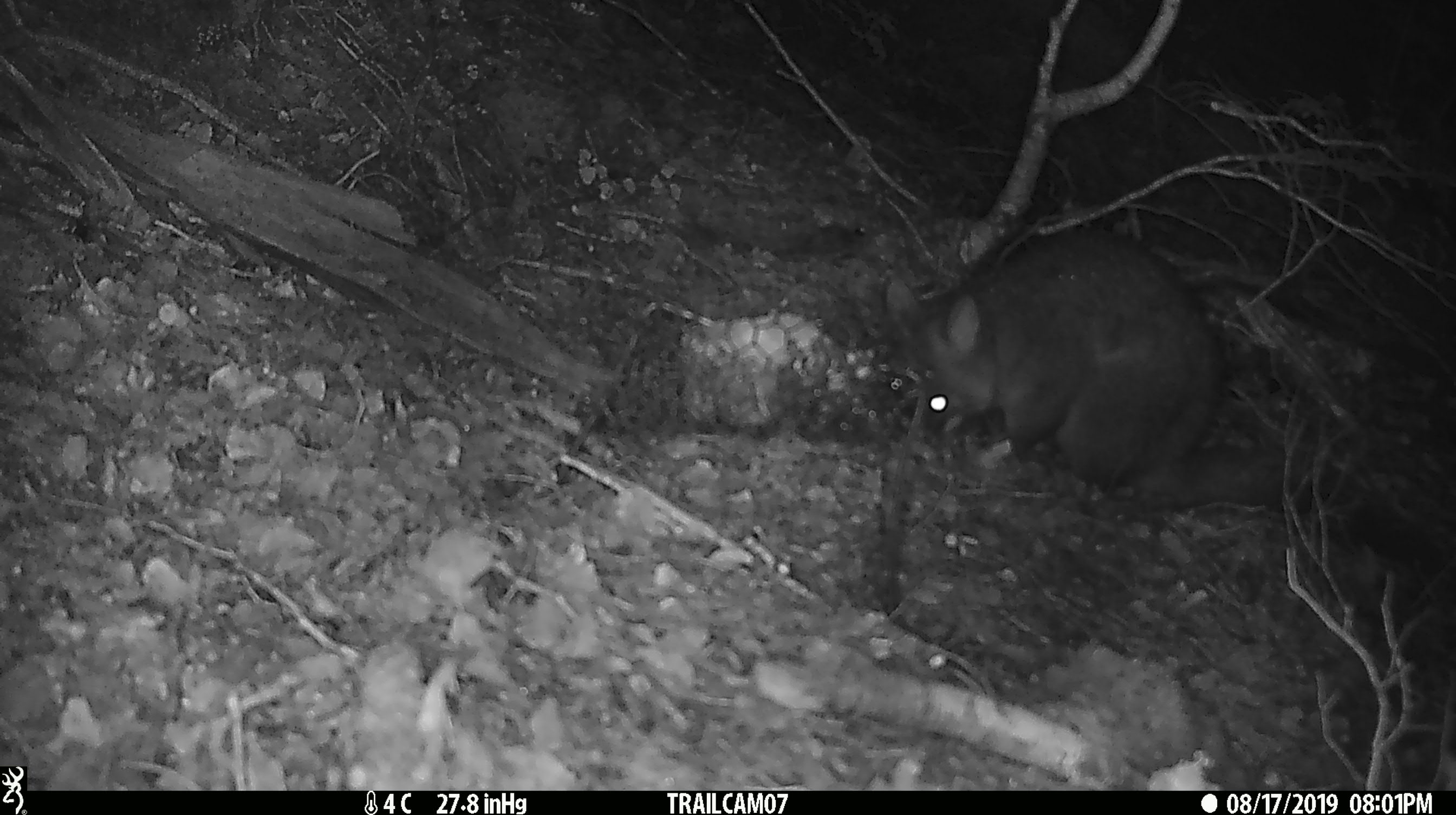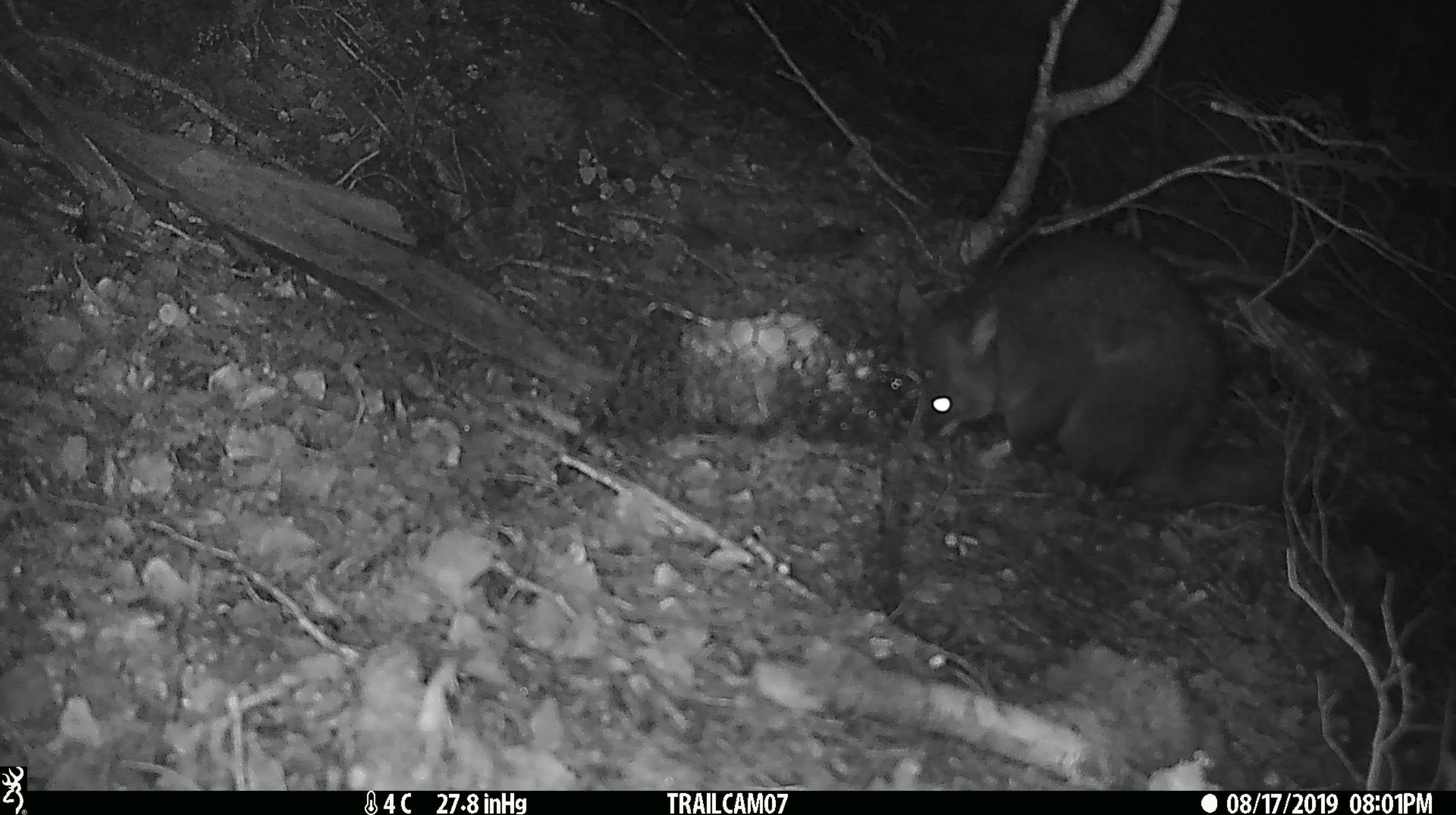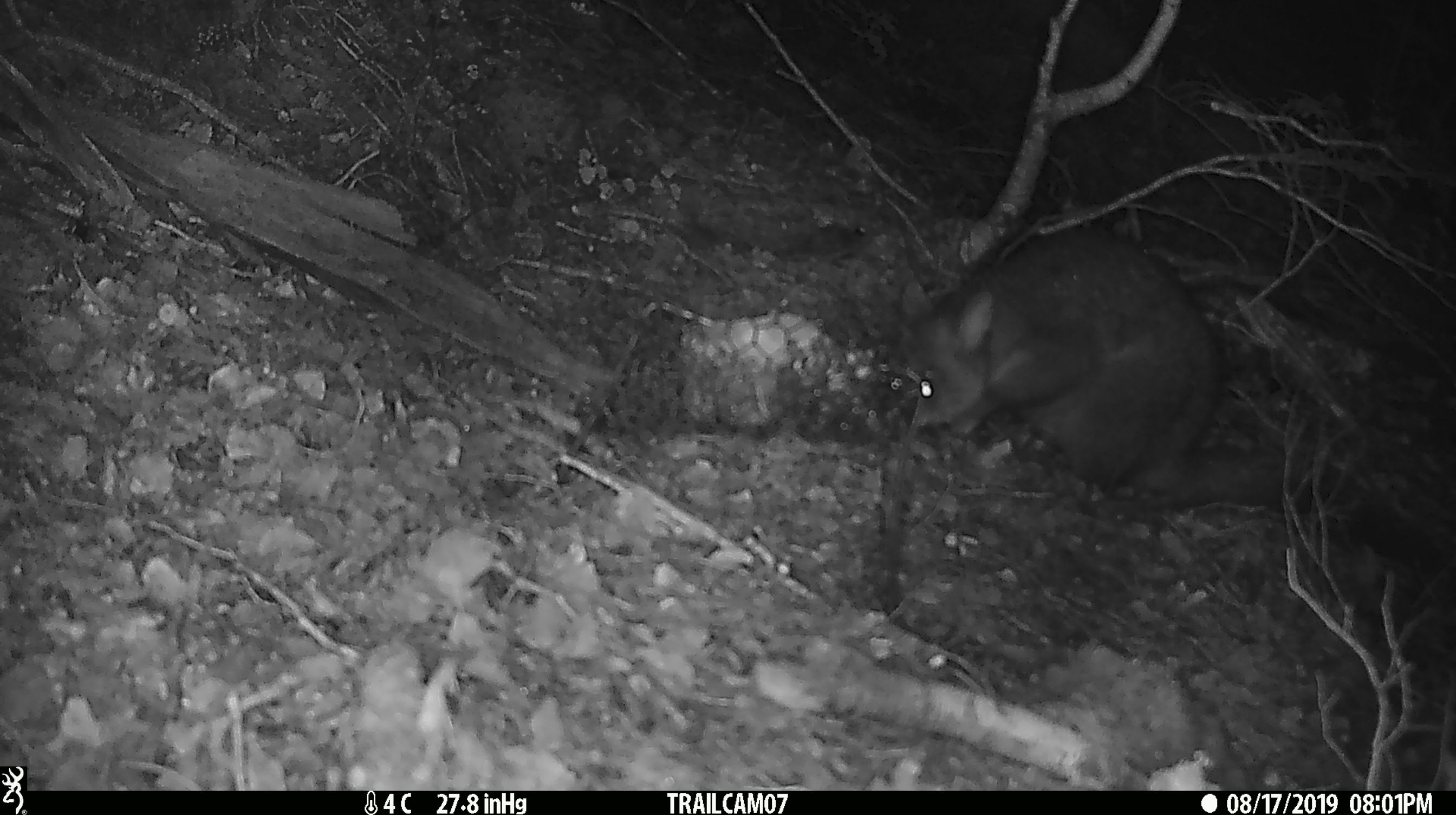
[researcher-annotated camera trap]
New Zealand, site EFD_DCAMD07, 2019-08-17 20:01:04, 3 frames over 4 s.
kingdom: Animalia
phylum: Chordata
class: Mammalia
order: Diprotodontia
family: Phalangeridae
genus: Trichosurus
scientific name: Trichosurus vulpecula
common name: common brushtail possum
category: possum